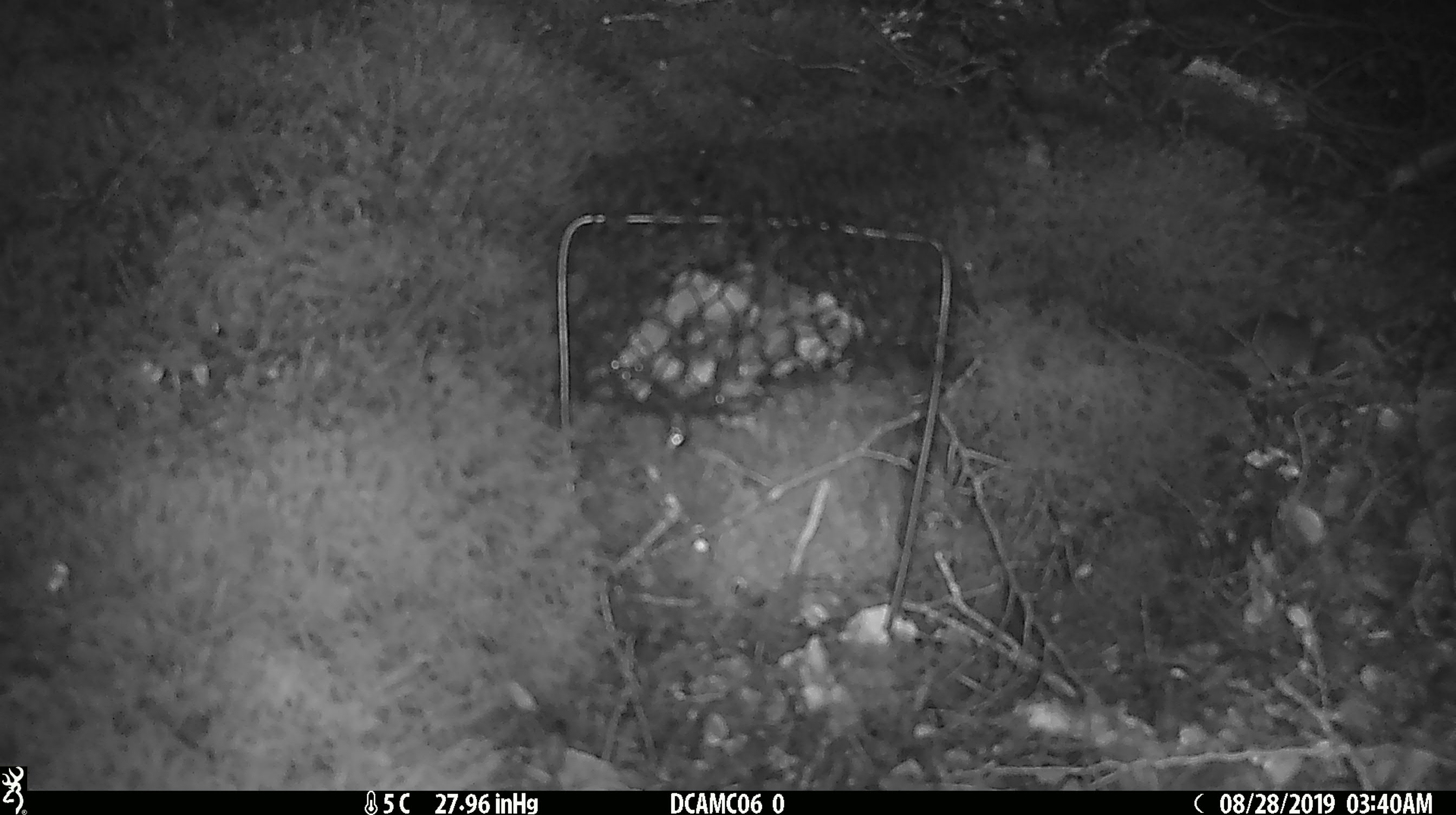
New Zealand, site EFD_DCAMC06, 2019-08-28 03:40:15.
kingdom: Animalia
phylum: Chordata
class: Mammalia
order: Rodentia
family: Muridae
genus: Mus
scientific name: Mus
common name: mouse